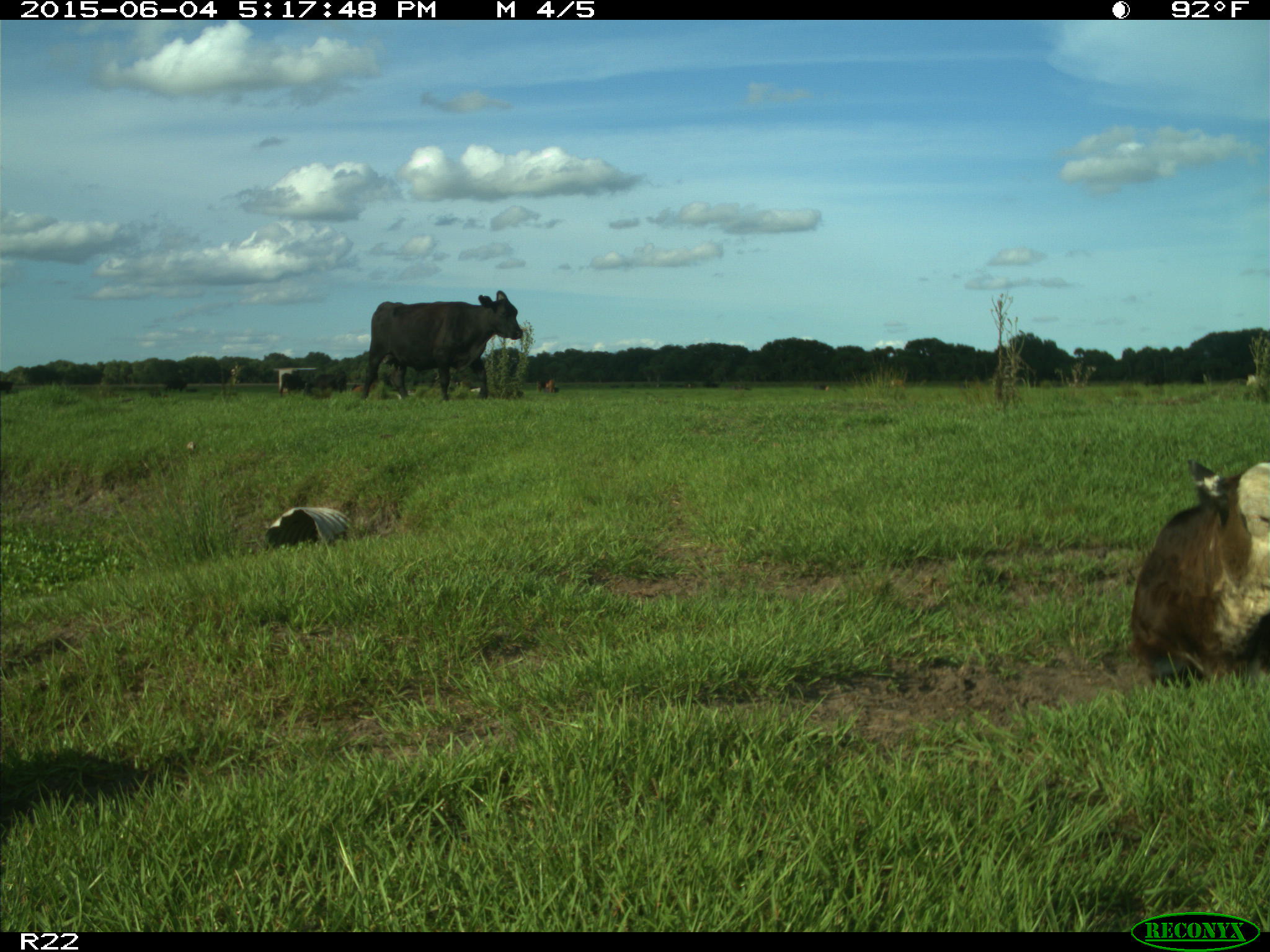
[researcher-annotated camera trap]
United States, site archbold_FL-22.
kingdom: Animalia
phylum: Chordata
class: Mammalia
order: Artiodactyla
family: Bovidae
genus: Bos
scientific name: Bos taurus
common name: domestic cow